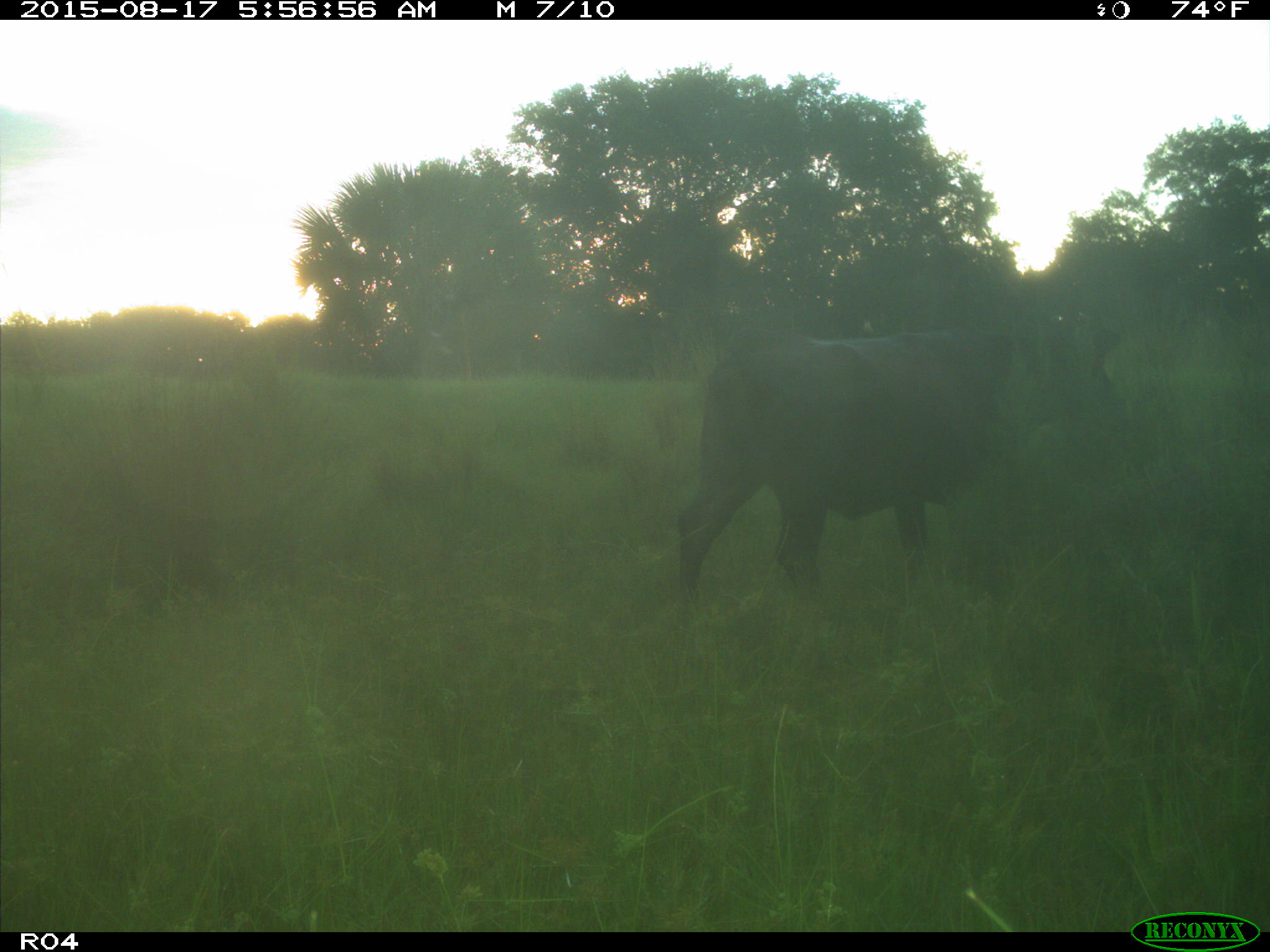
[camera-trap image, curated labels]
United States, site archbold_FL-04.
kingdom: Animalia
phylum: Chordata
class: Mammalia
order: Artiodactyla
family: Bovidae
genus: Bos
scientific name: Bos taurus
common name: domestic cow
Bos taurus (domestic cow).